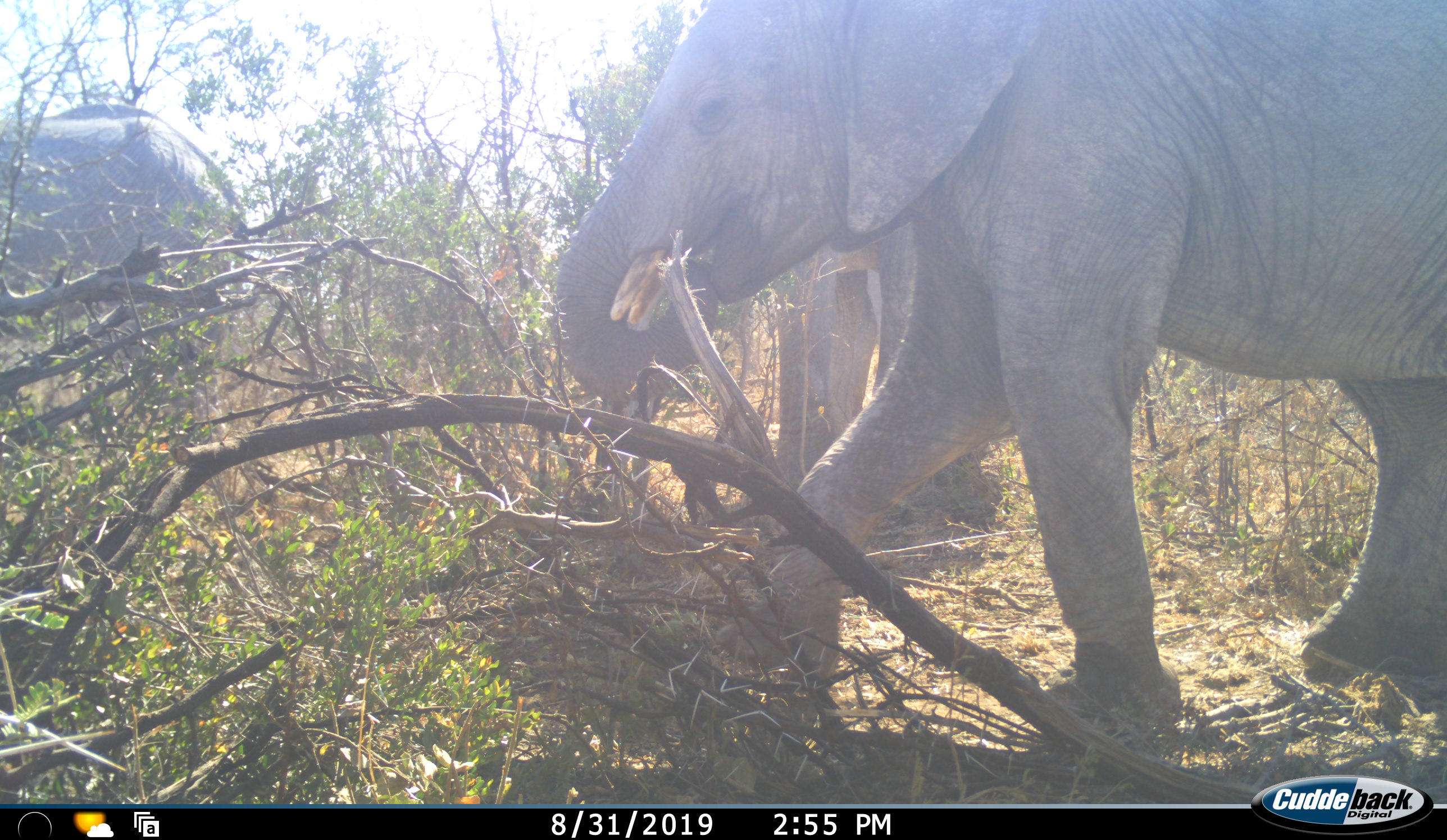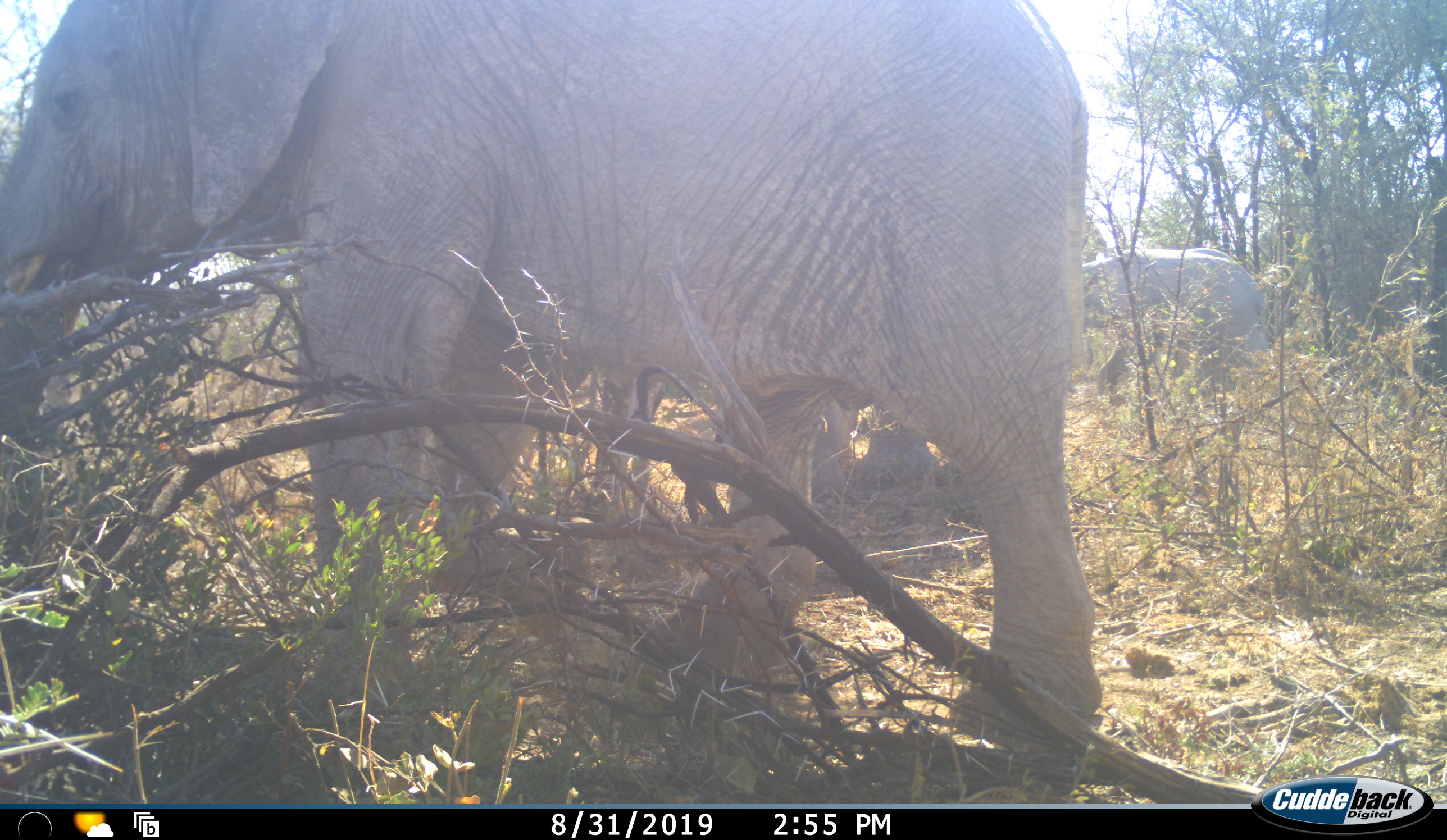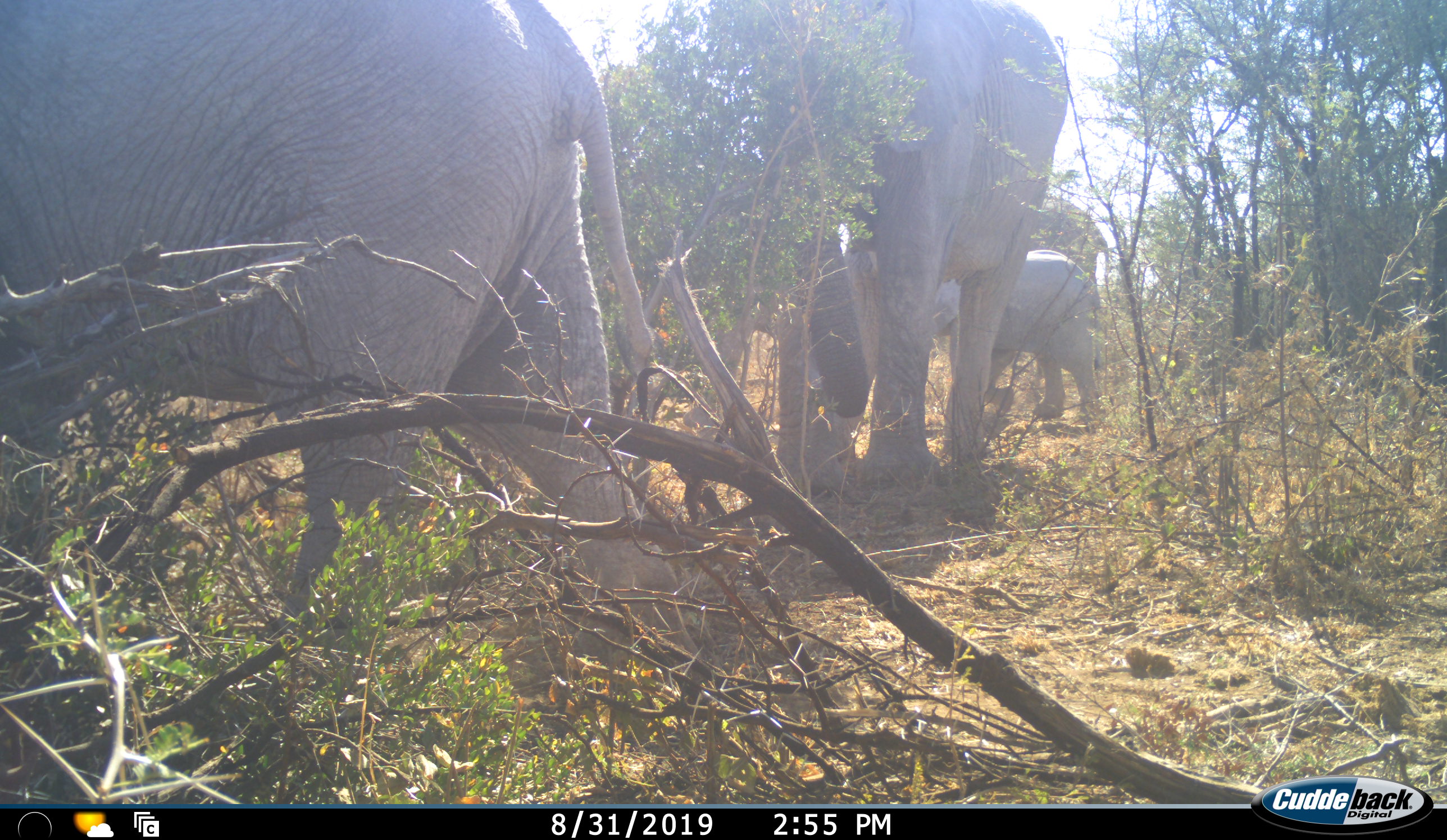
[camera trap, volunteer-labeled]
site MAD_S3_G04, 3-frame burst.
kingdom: Animalia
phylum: Chordata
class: Mammalia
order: Proboscidea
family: Elephantidae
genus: Loxodonta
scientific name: Loxodonta africana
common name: african bush elephant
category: elephant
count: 4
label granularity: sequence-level